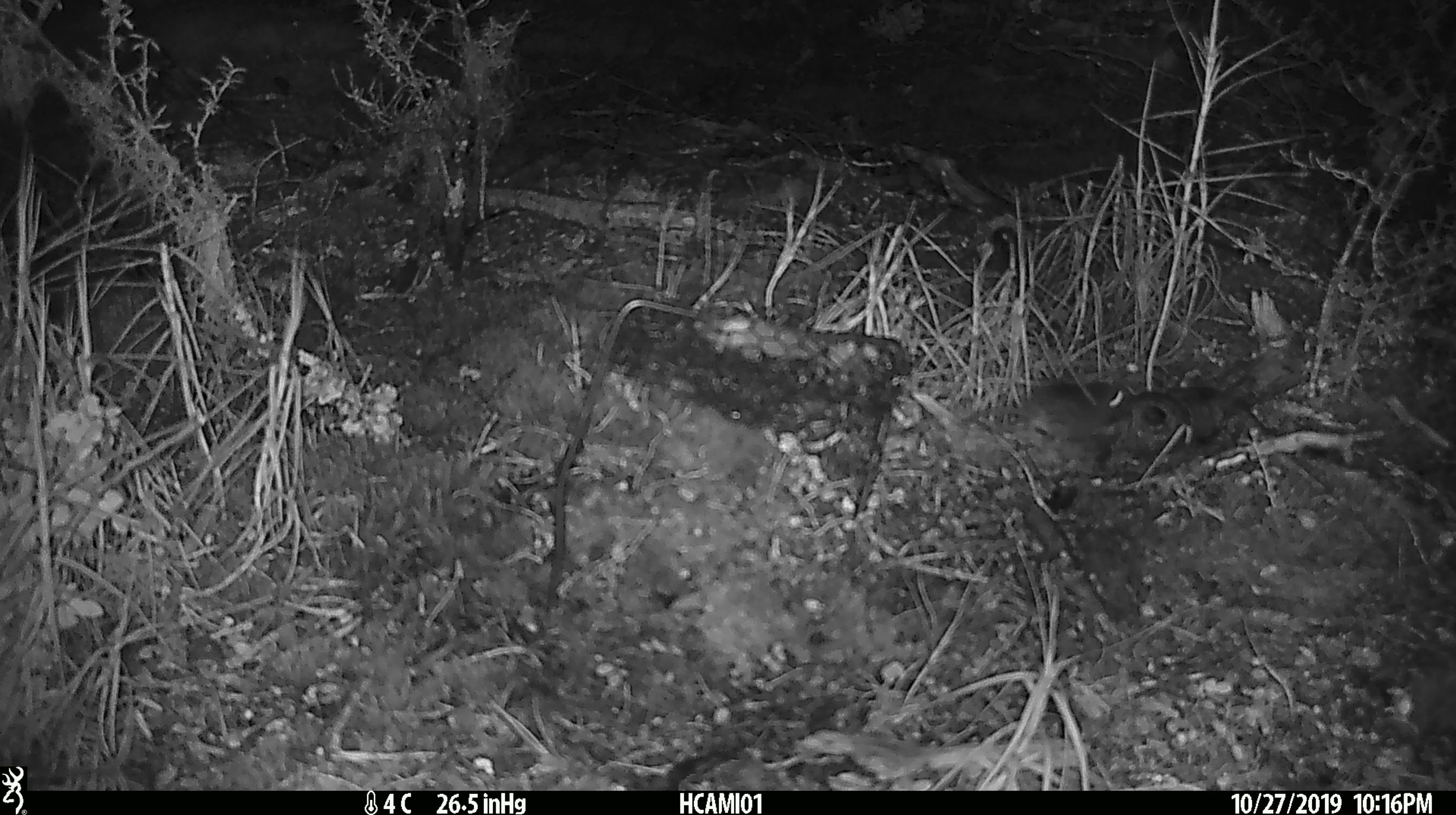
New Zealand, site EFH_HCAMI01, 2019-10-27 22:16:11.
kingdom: Animalia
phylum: Chordata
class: Mammalia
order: Rodentia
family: Muridae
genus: Mus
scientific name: Mus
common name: mouse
Mouse (Mus).